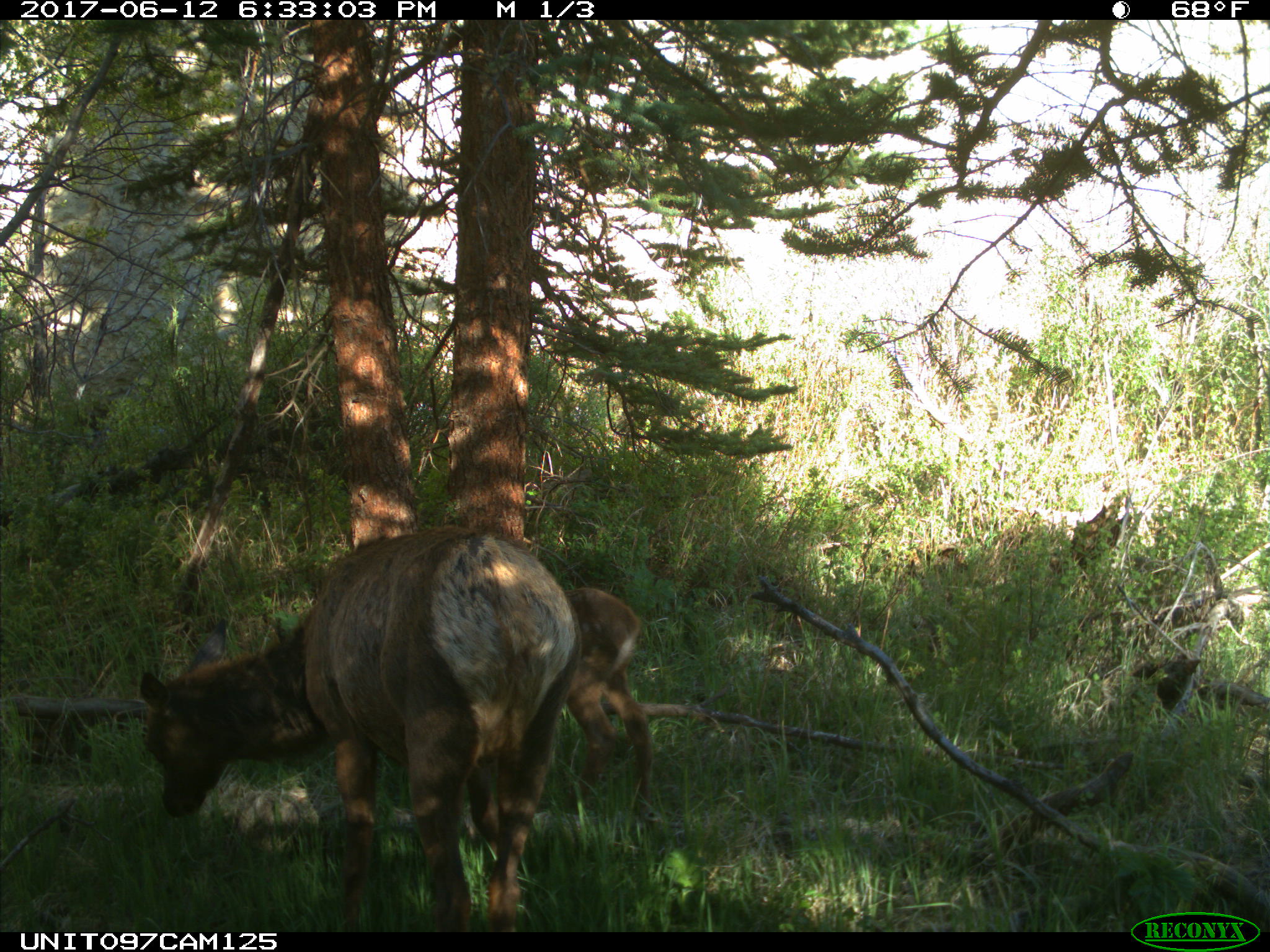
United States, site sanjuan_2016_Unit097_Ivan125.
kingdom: Animalia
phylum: Chordata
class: Mammalia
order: Artiodactyla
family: Cervidae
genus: Cervus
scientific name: Cervus elaphus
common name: red deer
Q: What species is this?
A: Cervus elaphus (red deer).